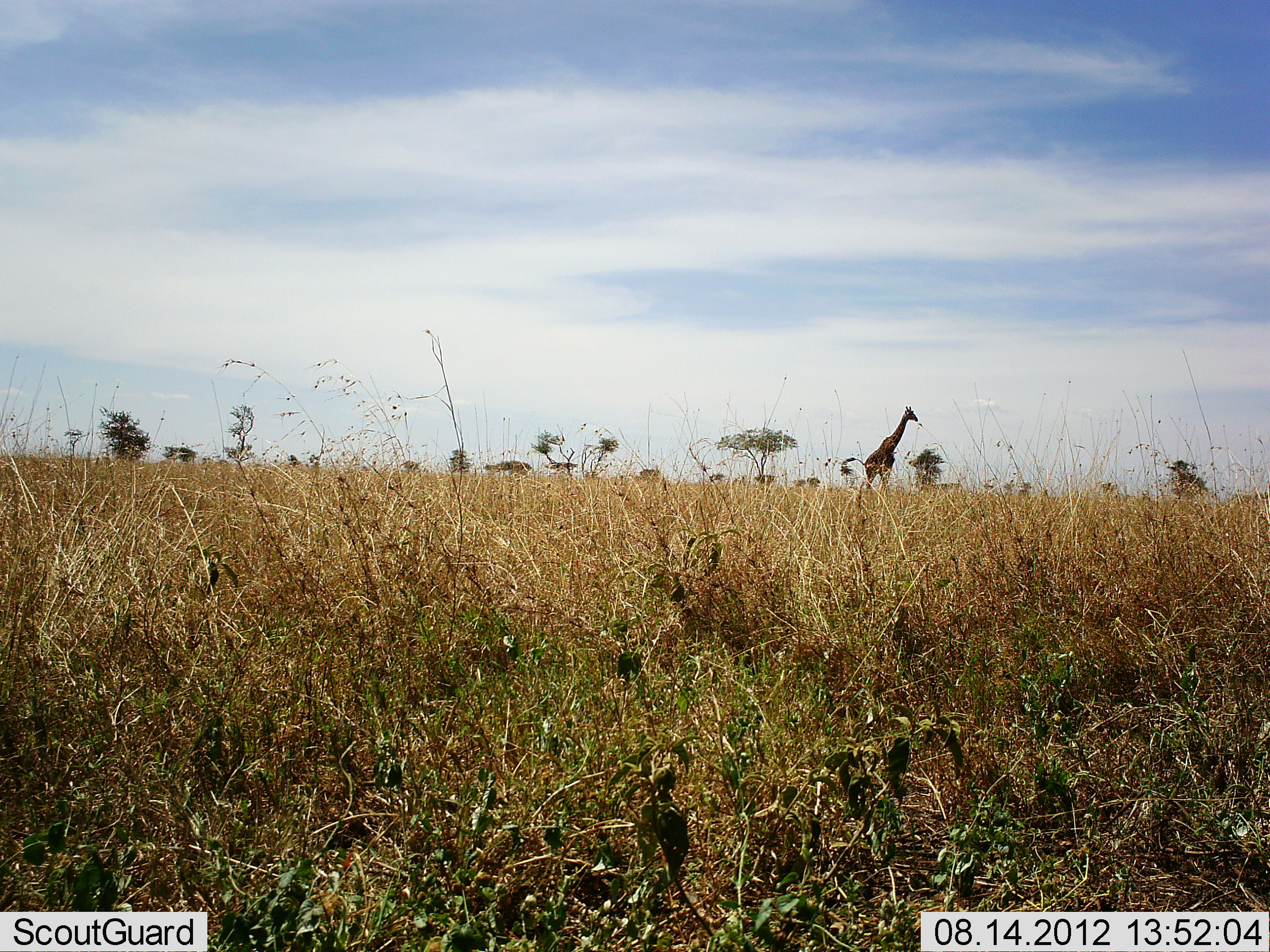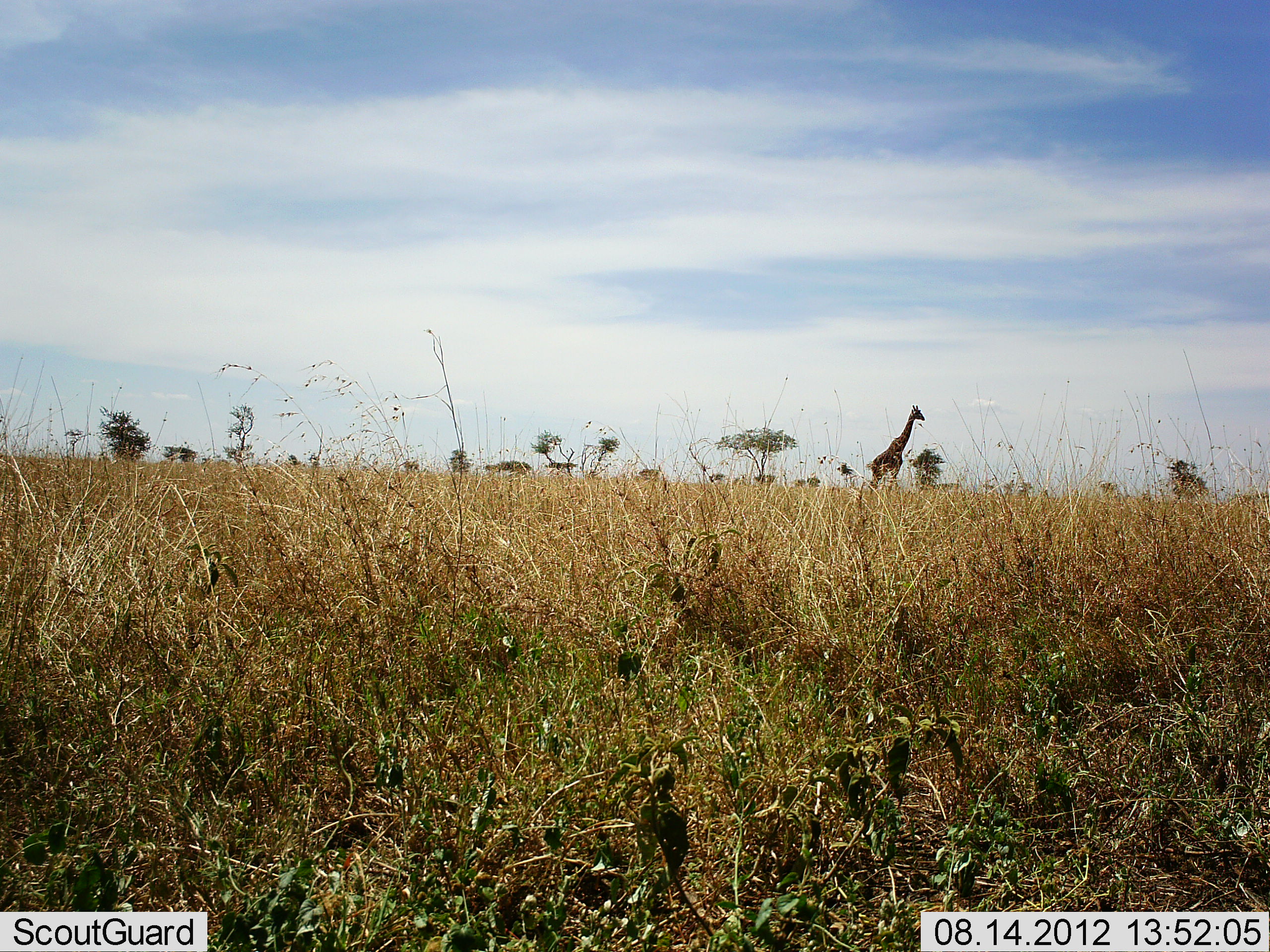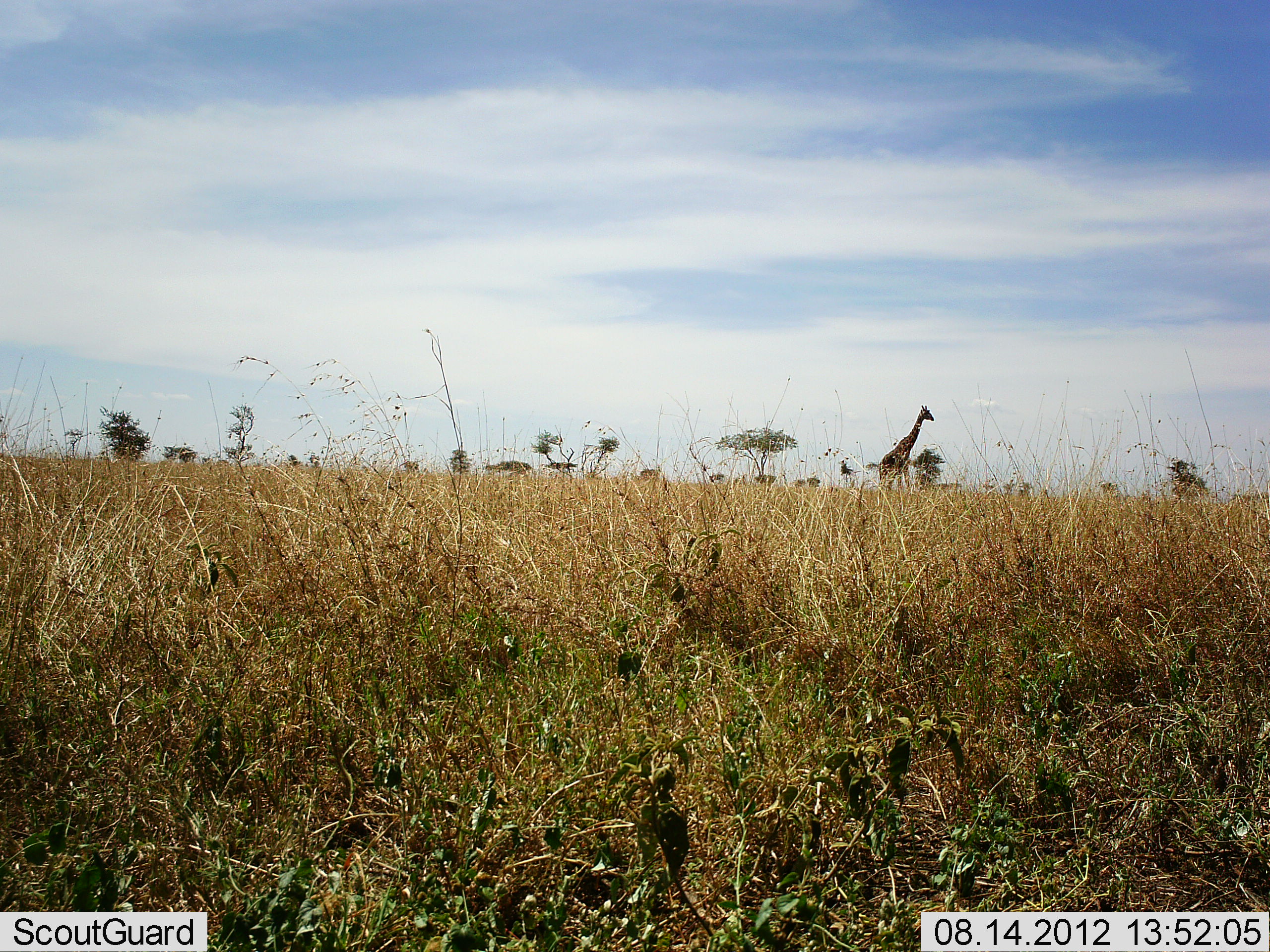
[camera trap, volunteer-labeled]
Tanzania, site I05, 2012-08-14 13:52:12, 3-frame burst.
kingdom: Animalia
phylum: Chordata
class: Mammalia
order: Artiodactyla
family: Giraffidae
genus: Giraffa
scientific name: Giraffa camelopardalis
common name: giraffe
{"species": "giraffe (Giraffa camelopardalis)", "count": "1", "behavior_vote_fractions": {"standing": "10%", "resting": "0%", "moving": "90%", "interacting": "0%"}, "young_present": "0%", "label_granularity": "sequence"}